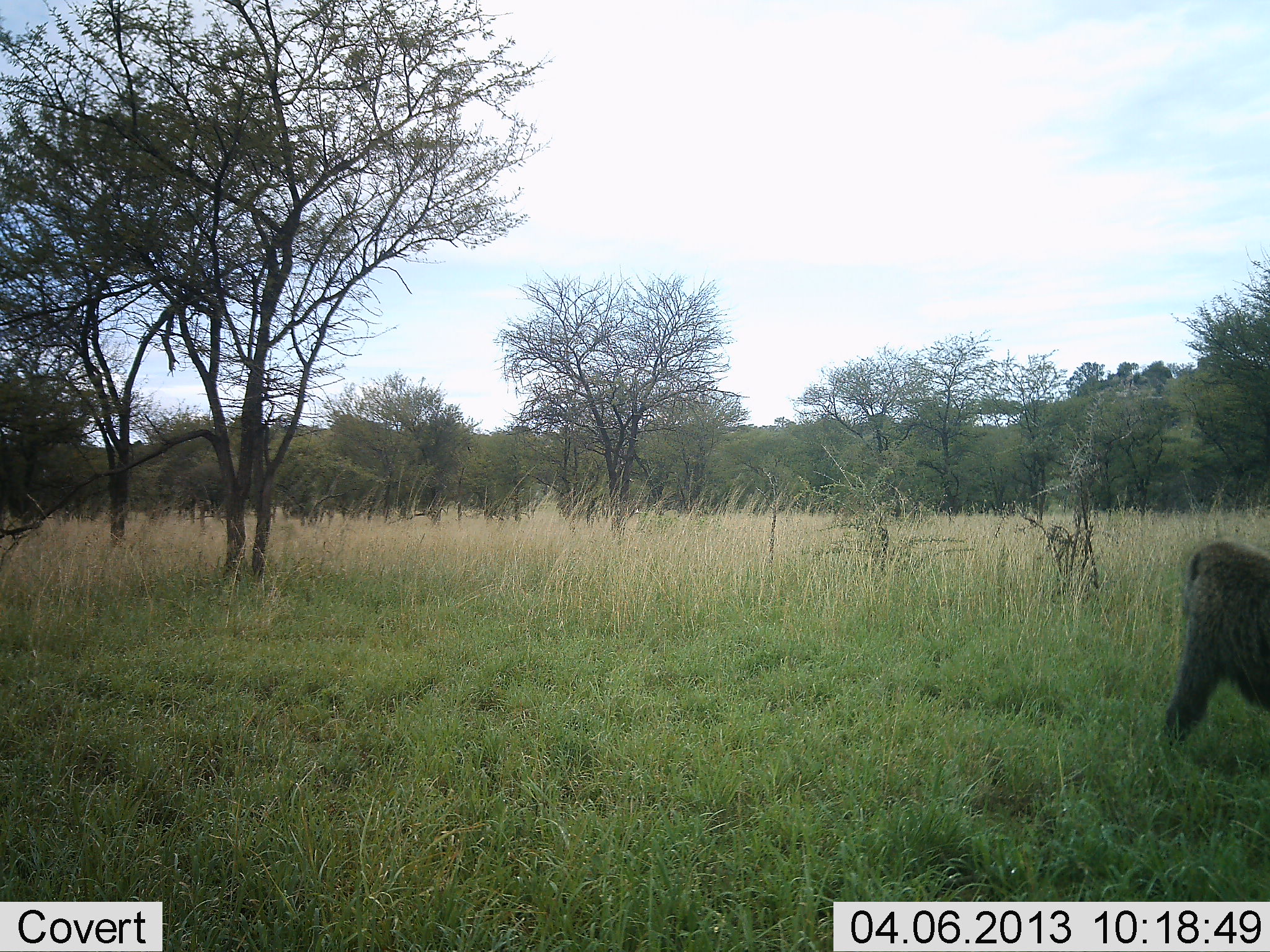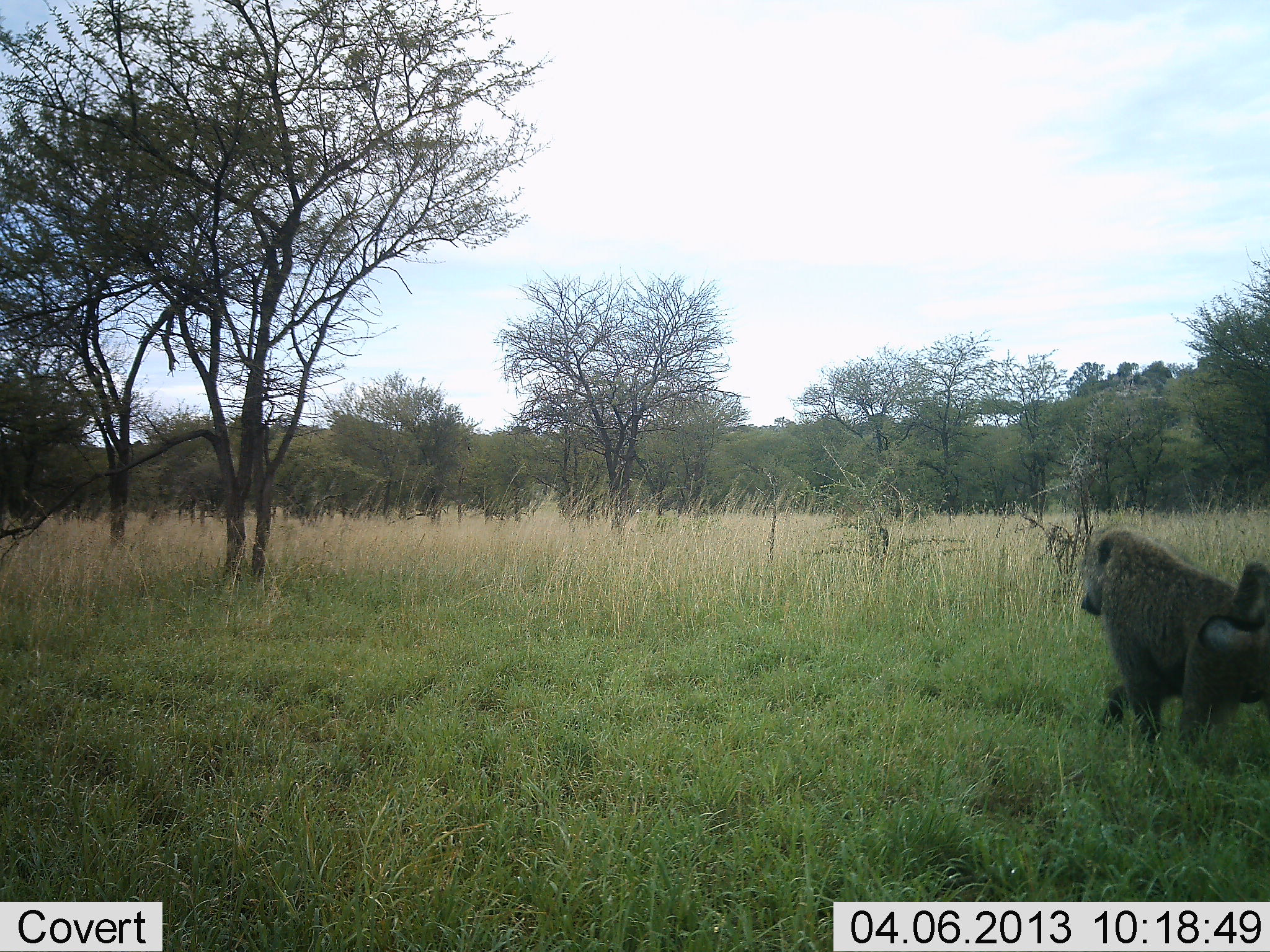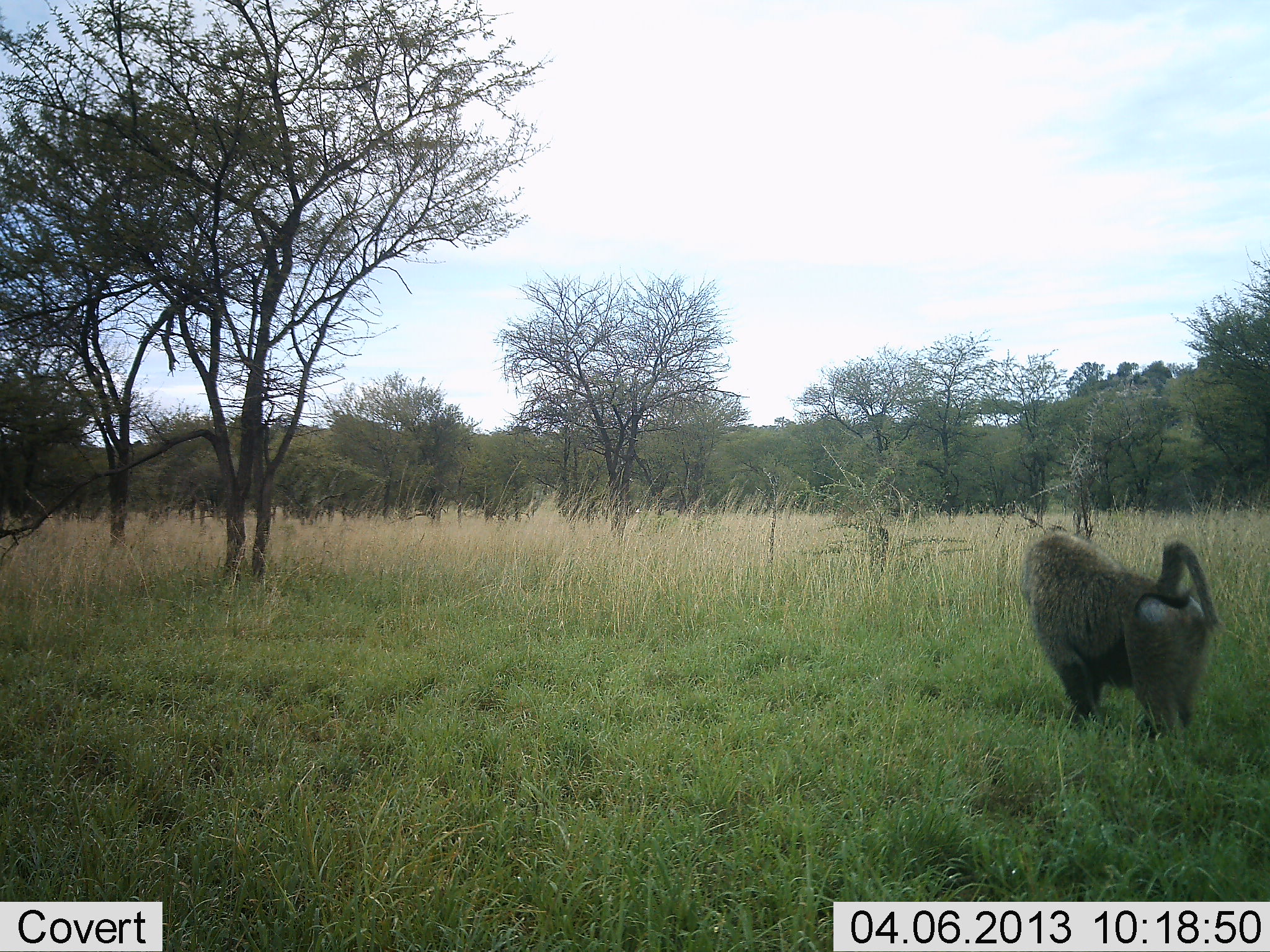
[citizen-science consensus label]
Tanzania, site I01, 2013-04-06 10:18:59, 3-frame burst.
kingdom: Animalia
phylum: Chordata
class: Mammalia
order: Primates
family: Cercopithecidae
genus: Papio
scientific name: Papio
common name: baboon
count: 1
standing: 10%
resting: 0%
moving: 90%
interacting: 0%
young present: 0%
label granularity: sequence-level